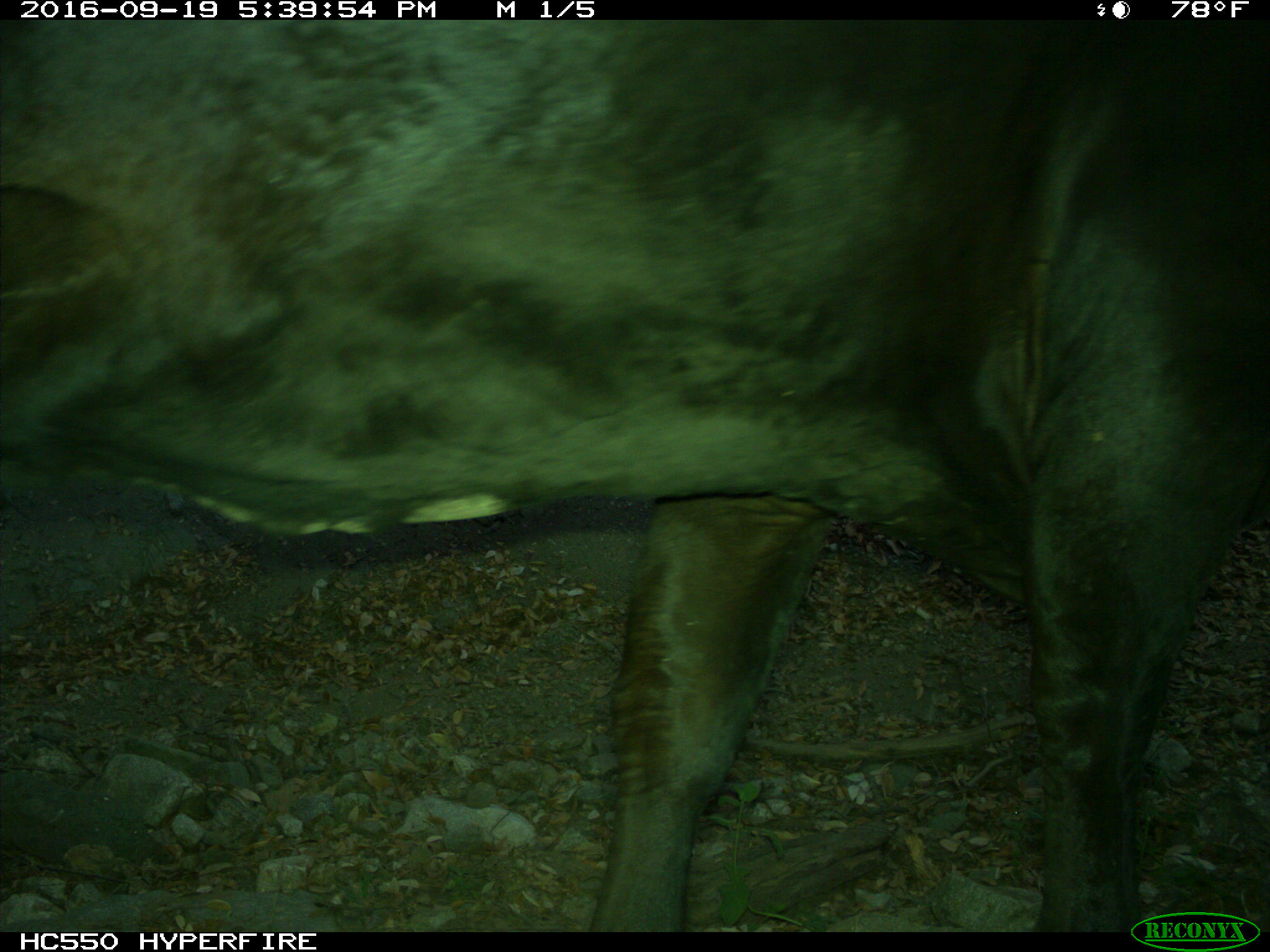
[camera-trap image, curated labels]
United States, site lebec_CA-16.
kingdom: Animalia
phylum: Chordata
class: Mammalia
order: Artiodactyla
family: Bovidae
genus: Bos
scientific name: Bos taurus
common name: domestic cow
Bos taurus (domestic cow).